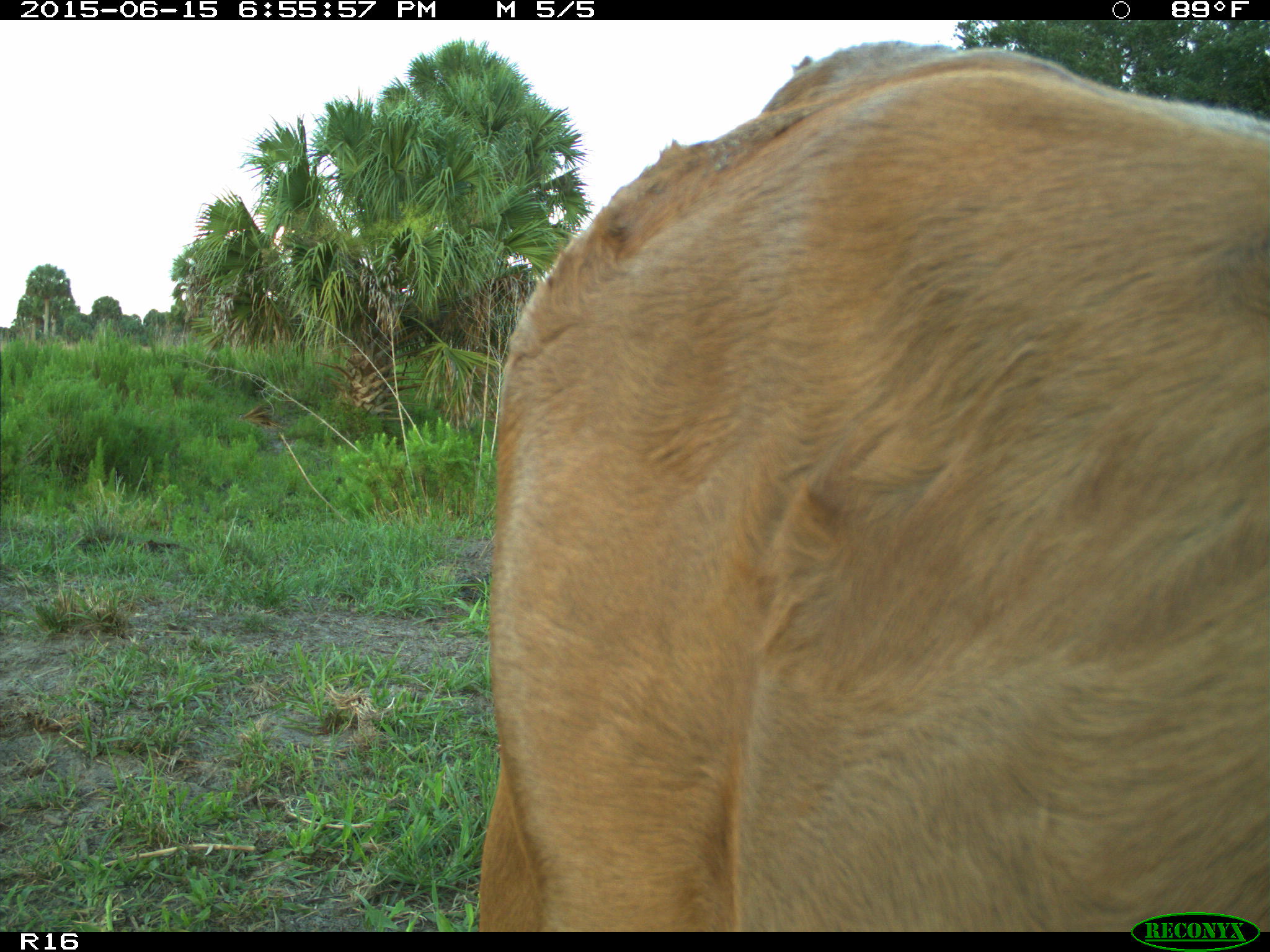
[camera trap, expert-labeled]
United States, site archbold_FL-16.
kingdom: Animalia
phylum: Chordata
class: Mammalia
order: Artiodactyla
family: Bovidae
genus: Bos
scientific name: Bos taurus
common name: domestic cow